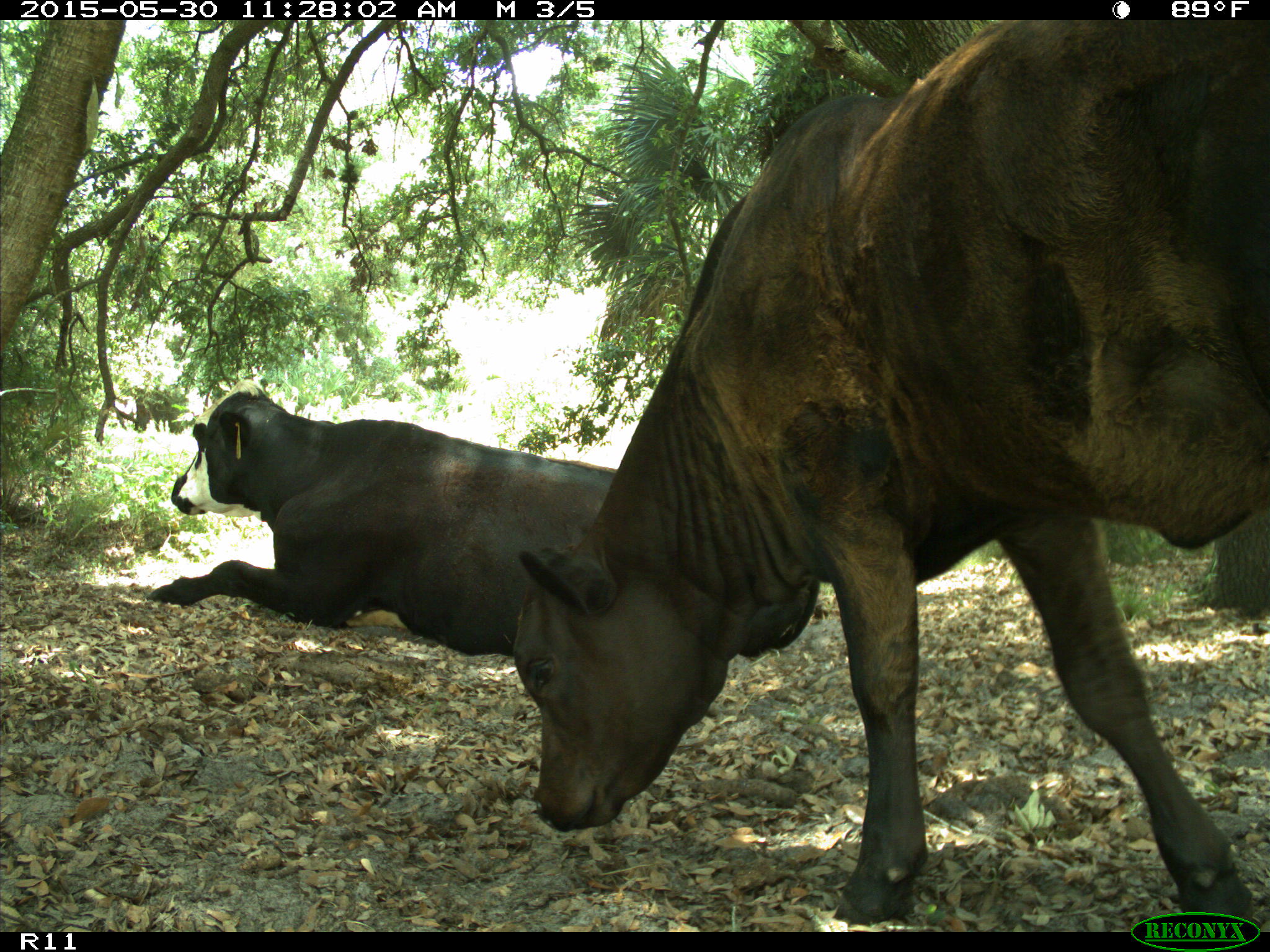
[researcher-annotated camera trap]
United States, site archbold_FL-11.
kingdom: Animalia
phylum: Chordata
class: Mammalia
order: Artiodactyla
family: Bovidae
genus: Bos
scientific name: Bos taurus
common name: domestic cow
Bos taurus (domestic cow).